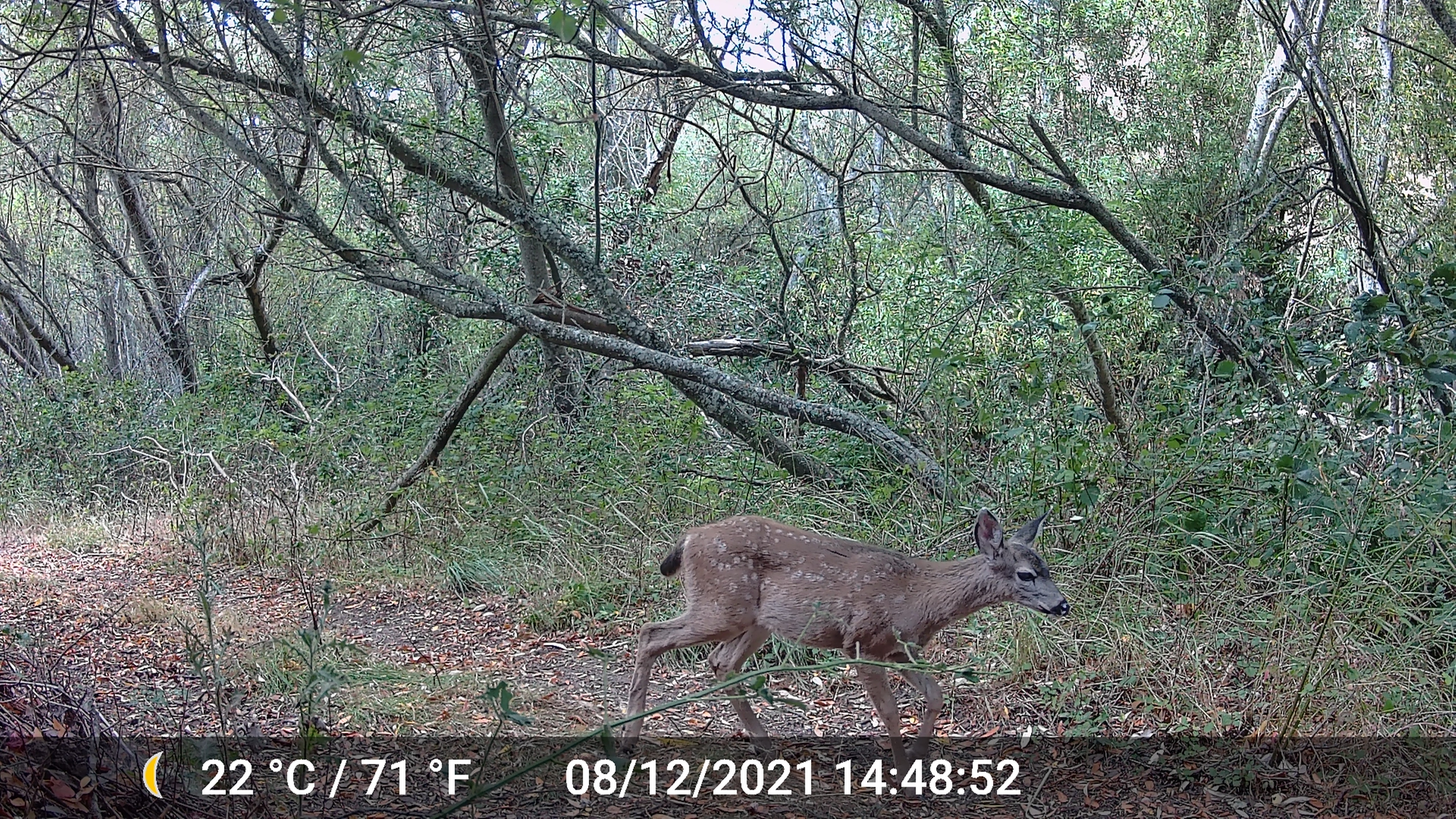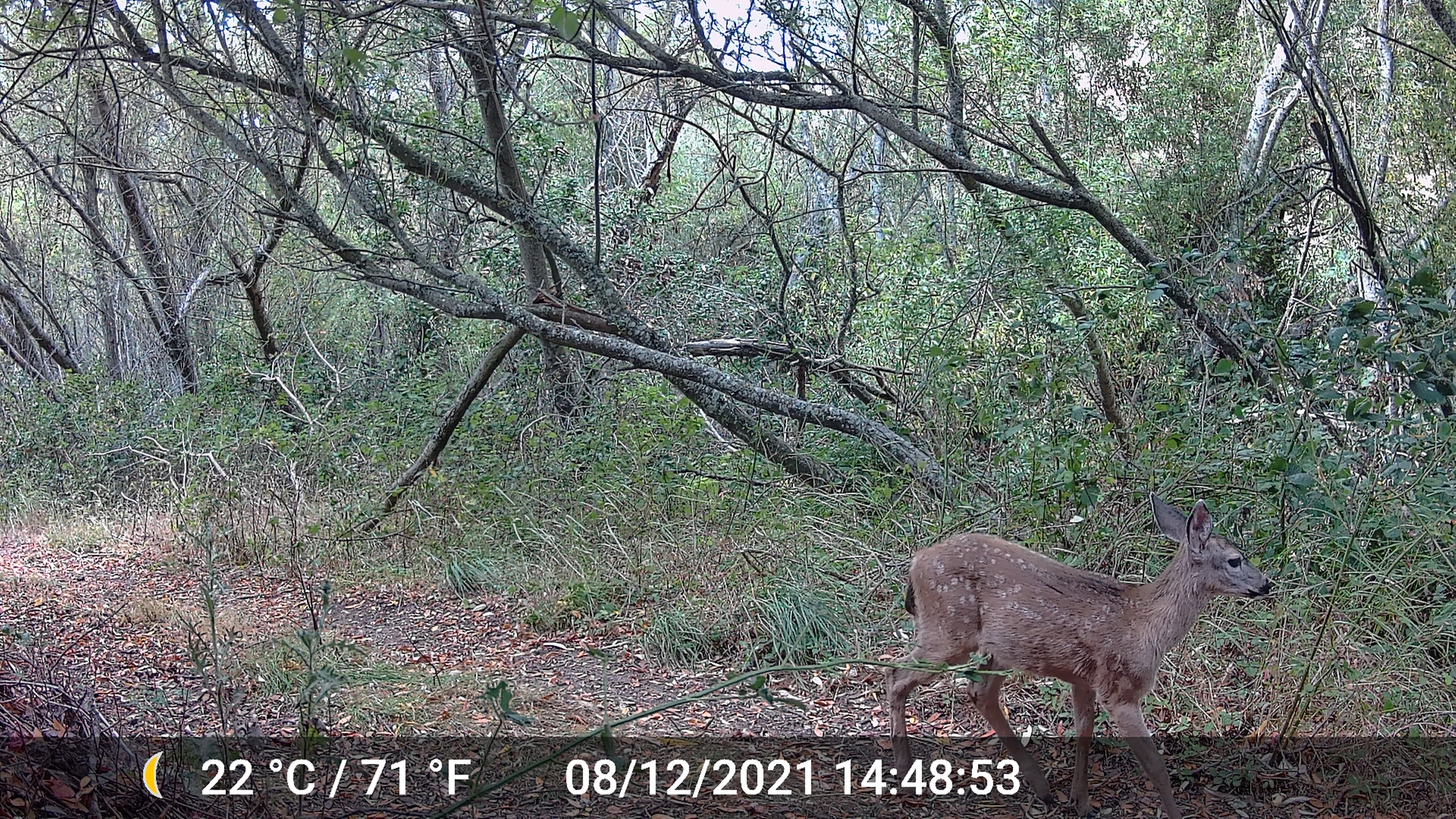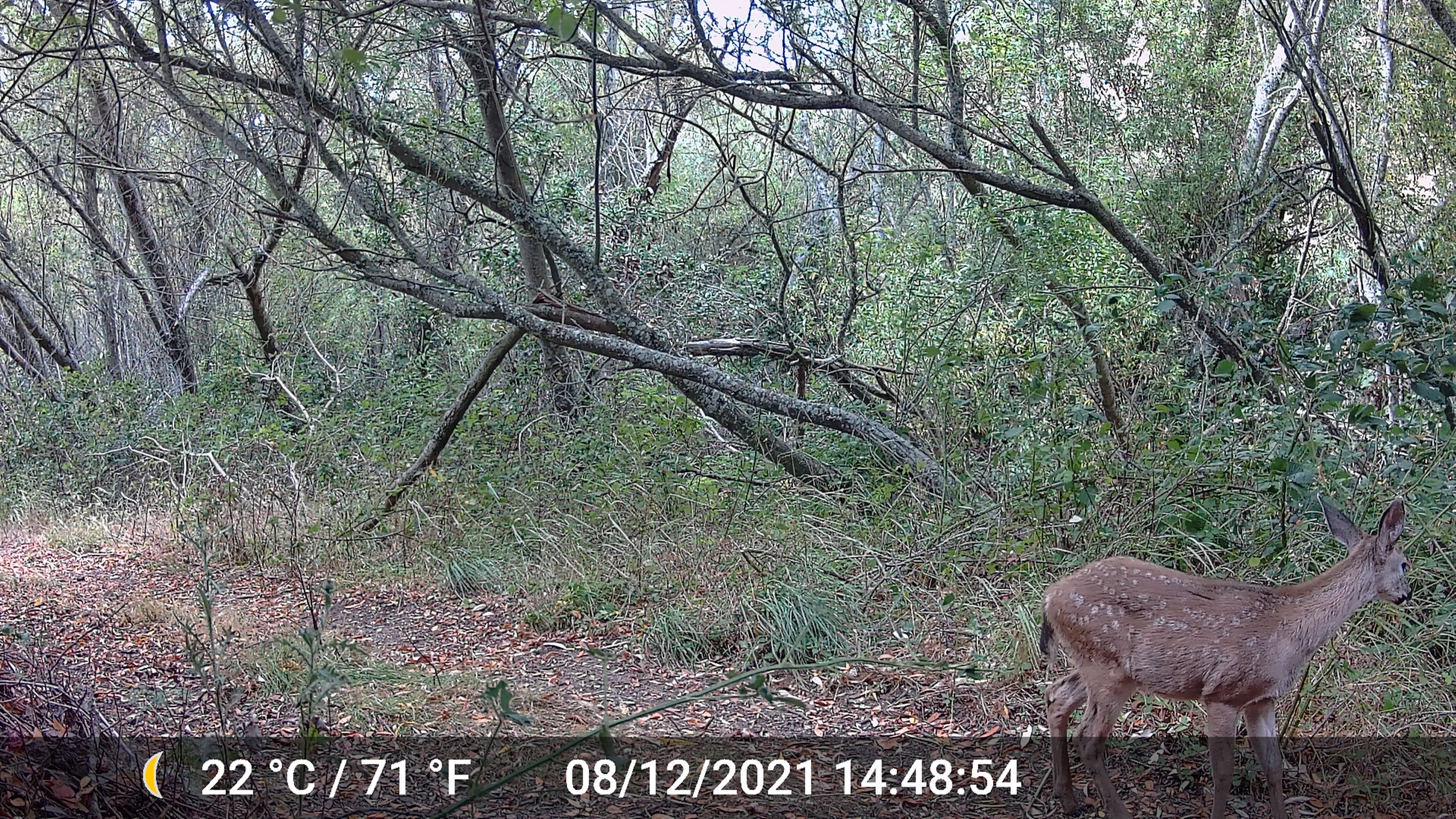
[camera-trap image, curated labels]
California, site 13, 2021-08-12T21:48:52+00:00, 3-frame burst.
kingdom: Animalia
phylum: Chordata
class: Mammalia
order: Artiodactyla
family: Cervidae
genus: Odocoileus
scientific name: Odocoileus hemionus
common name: mule deer